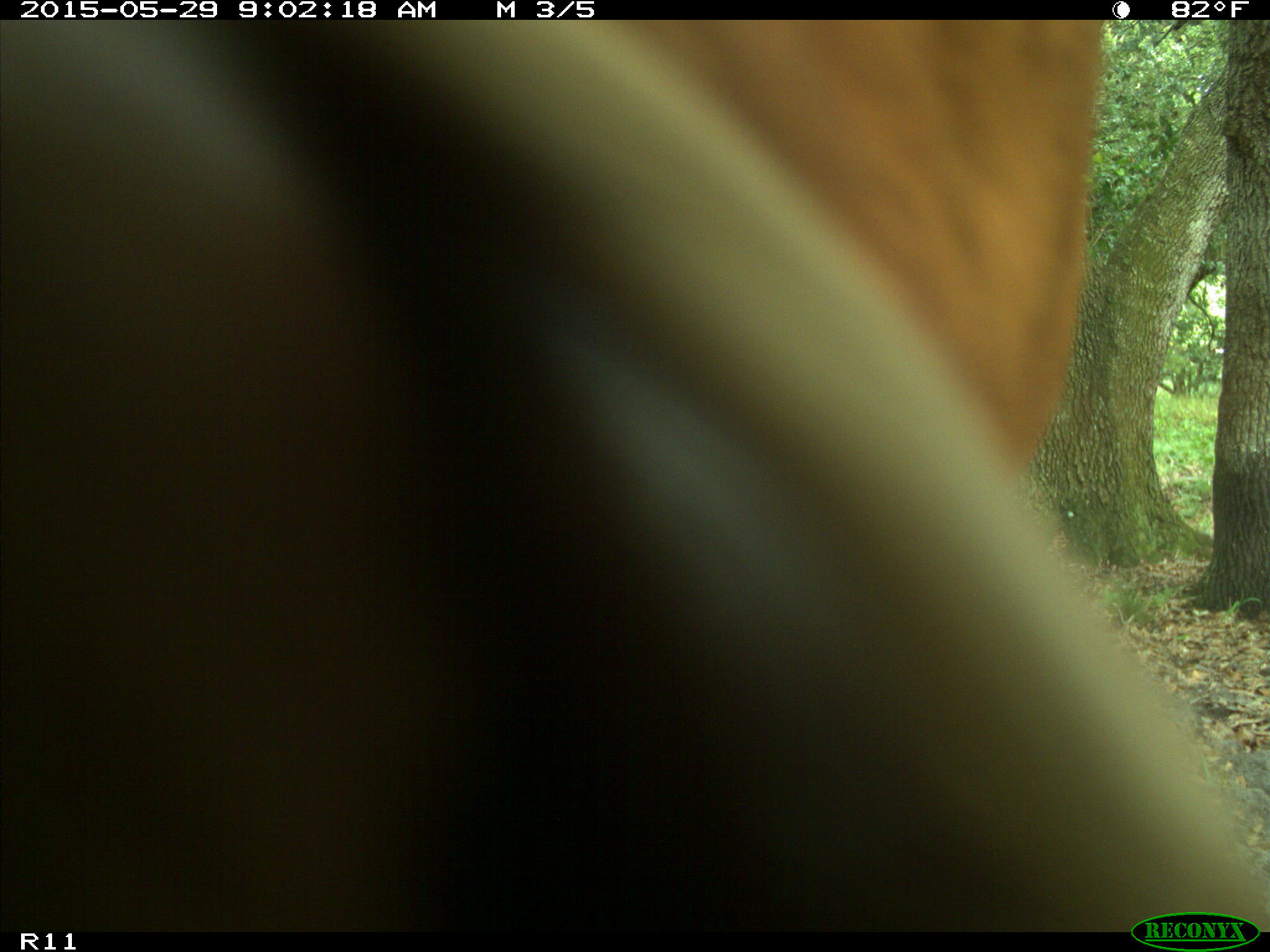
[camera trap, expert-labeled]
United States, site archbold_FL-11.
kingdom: Animalia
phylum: Chordata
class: Mammalia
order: Artiodactyla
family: Bovidae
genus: Bos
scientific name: Bos taurus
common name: domestic cow